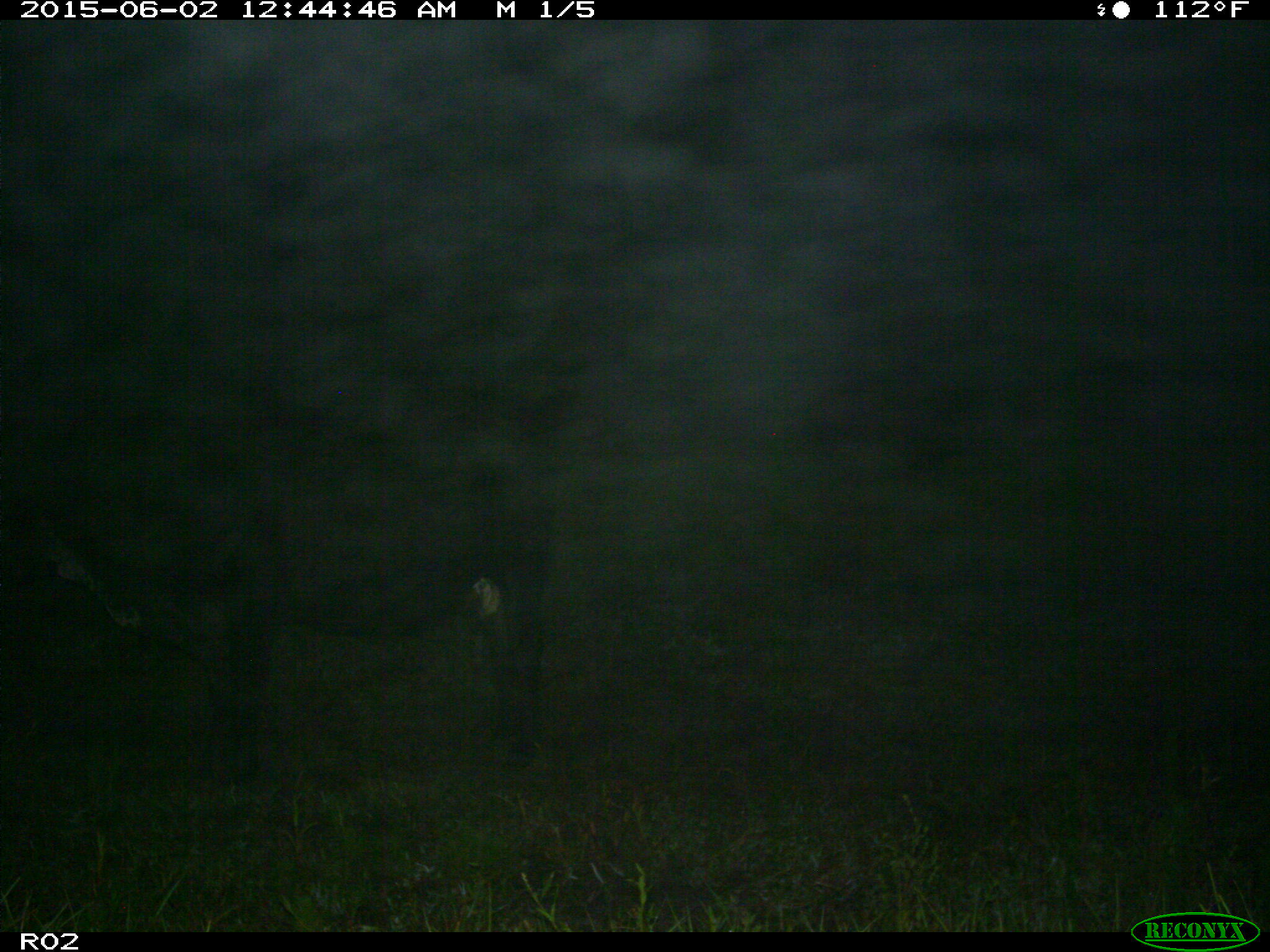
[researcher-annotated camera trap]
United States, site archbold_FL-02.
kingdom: Animalia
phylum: Chordata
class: Mammalia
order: Artiodactyla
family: Bovidae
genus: Bos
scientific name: Bos taurus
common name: domestic cow